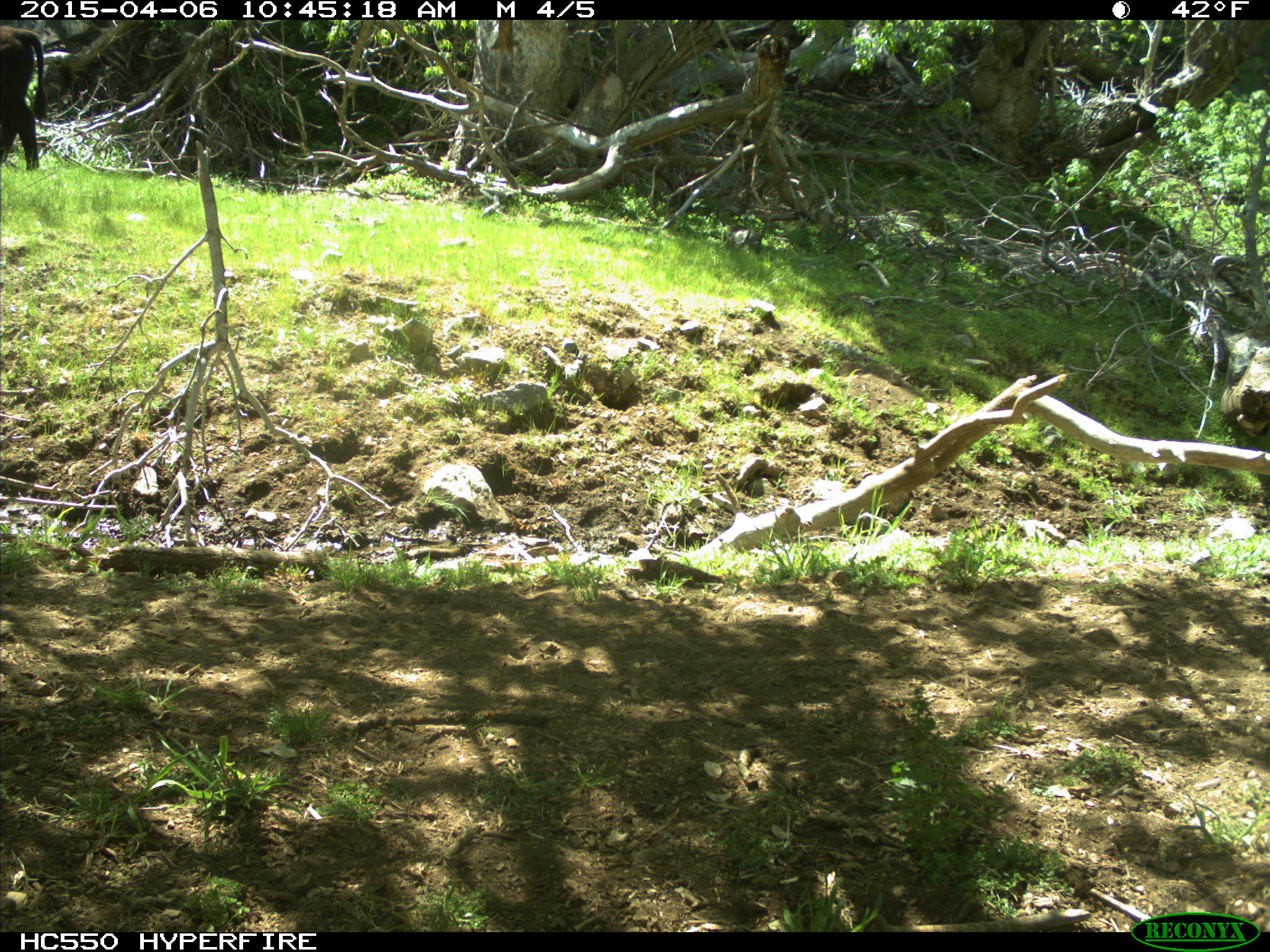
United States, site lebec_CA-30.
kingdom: Animalia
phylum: Chordata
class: Mammalia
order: Artiodactyla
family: Bovidae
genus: Bos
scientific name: Bos taurus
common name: domestic cow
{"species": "Bos taurus (domestic cow)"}